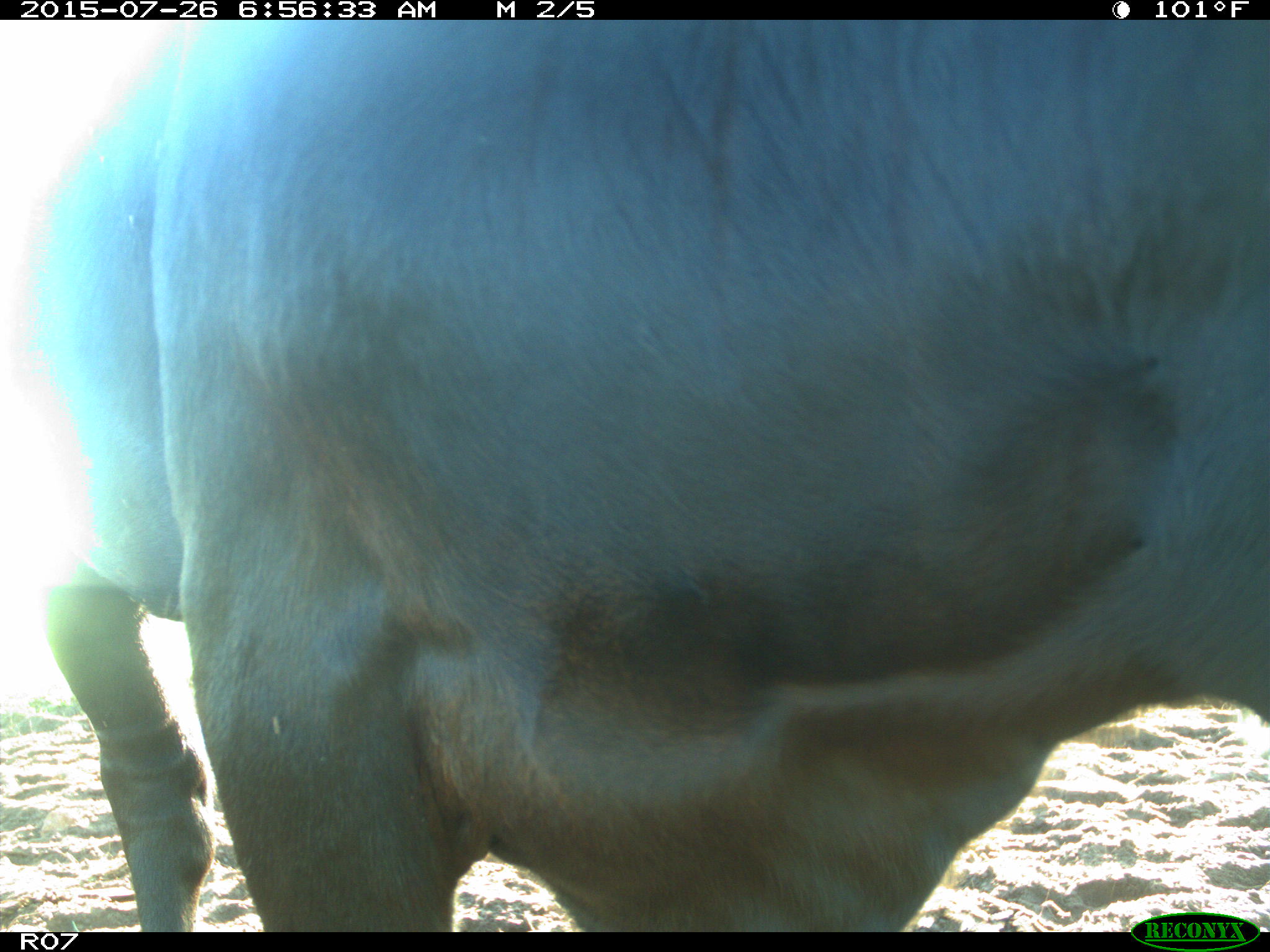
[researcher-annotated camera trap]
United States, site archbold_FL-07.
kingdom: Animalia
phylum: Chordata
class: Mammalia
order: Artiodactyla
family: Bovidae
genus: Bos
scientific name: Bos taurus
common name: domestic cow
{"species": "Bos taurus (domestic cow)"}